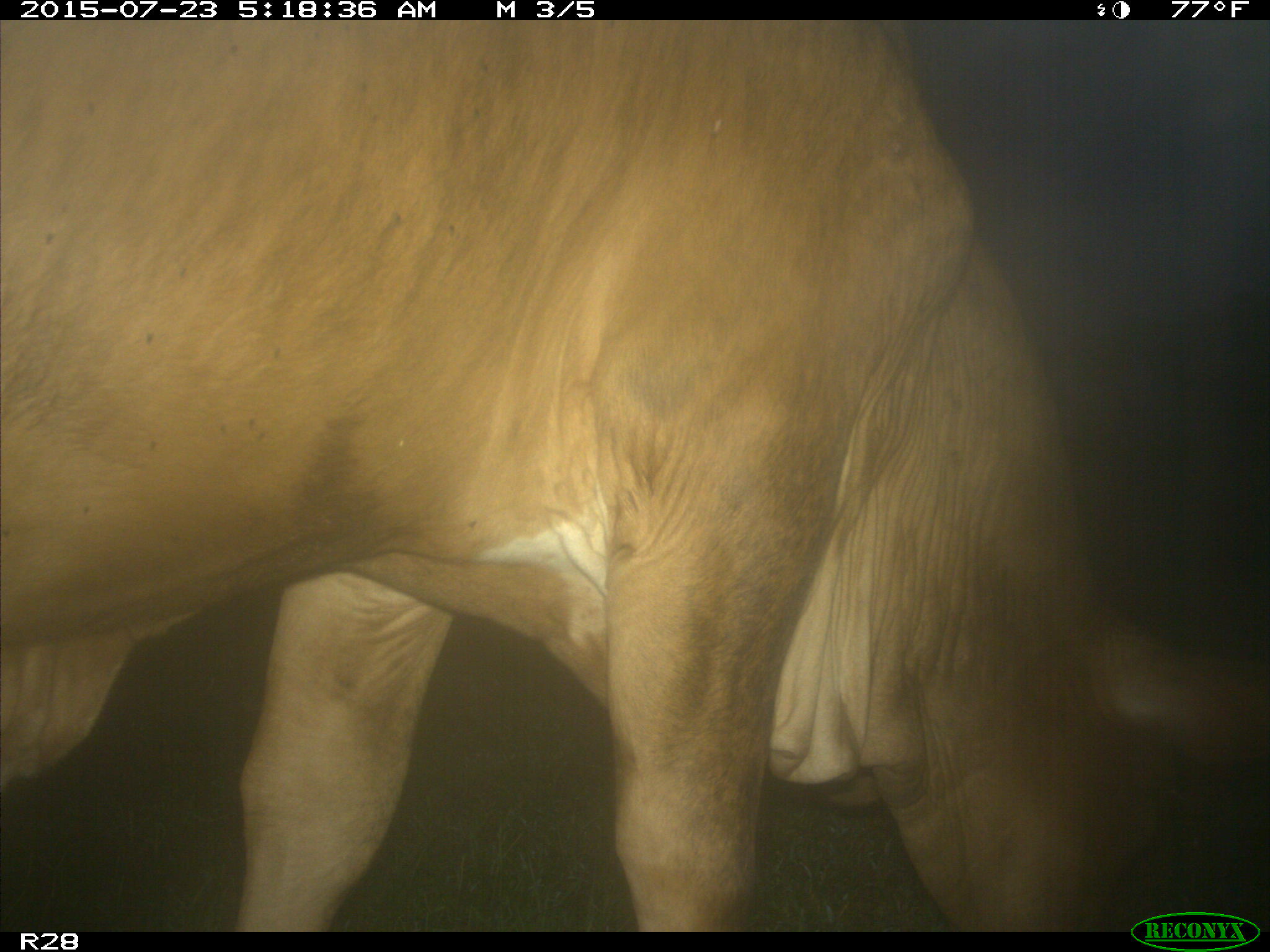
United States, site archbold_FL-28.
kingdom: Animalia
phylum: Chordata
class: Mammalia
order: Artiodactyla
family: Bovidae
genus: Bos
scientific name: Bos taurus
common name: domestic cow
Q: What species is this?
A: Bos taurus (domestic cow).